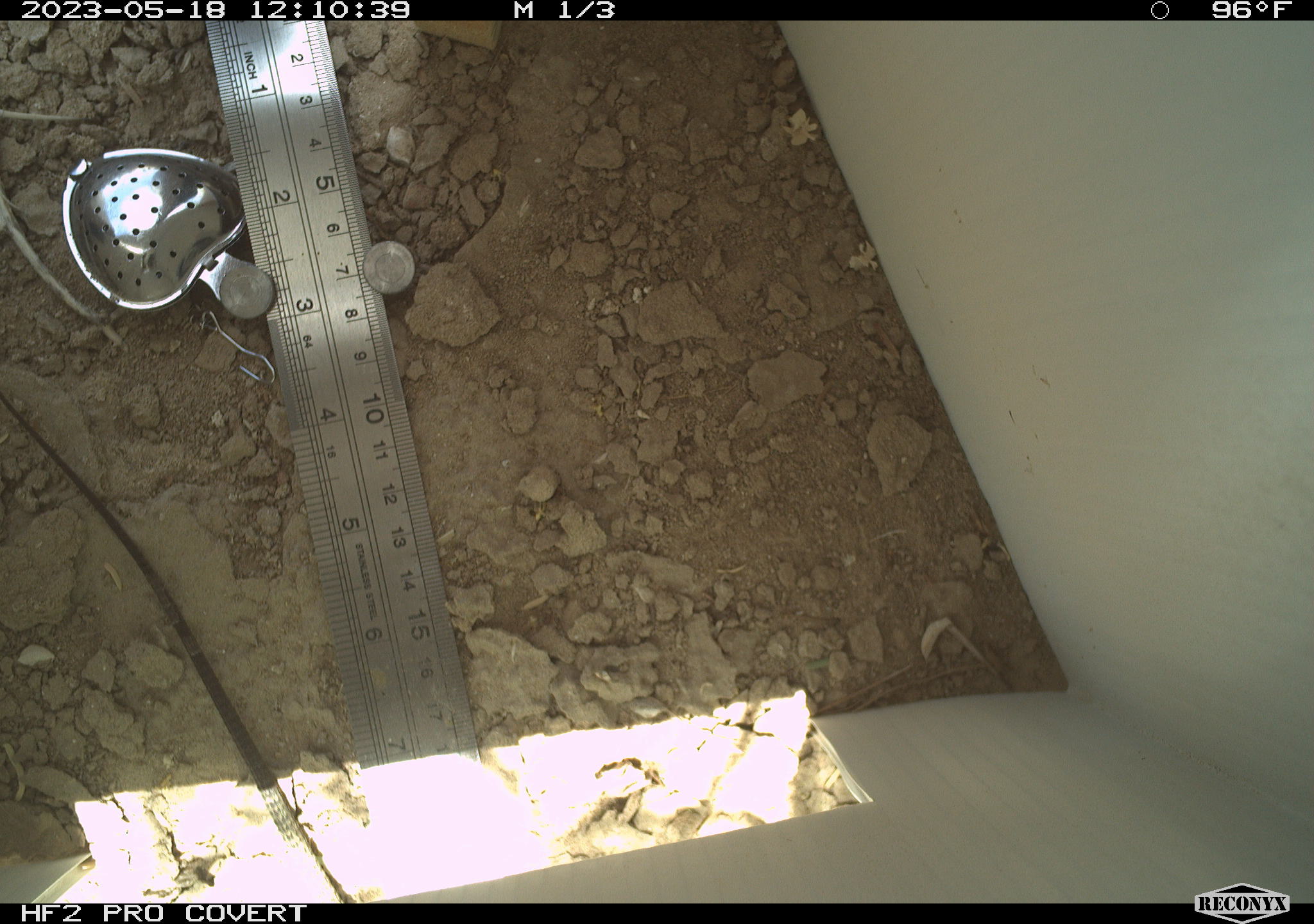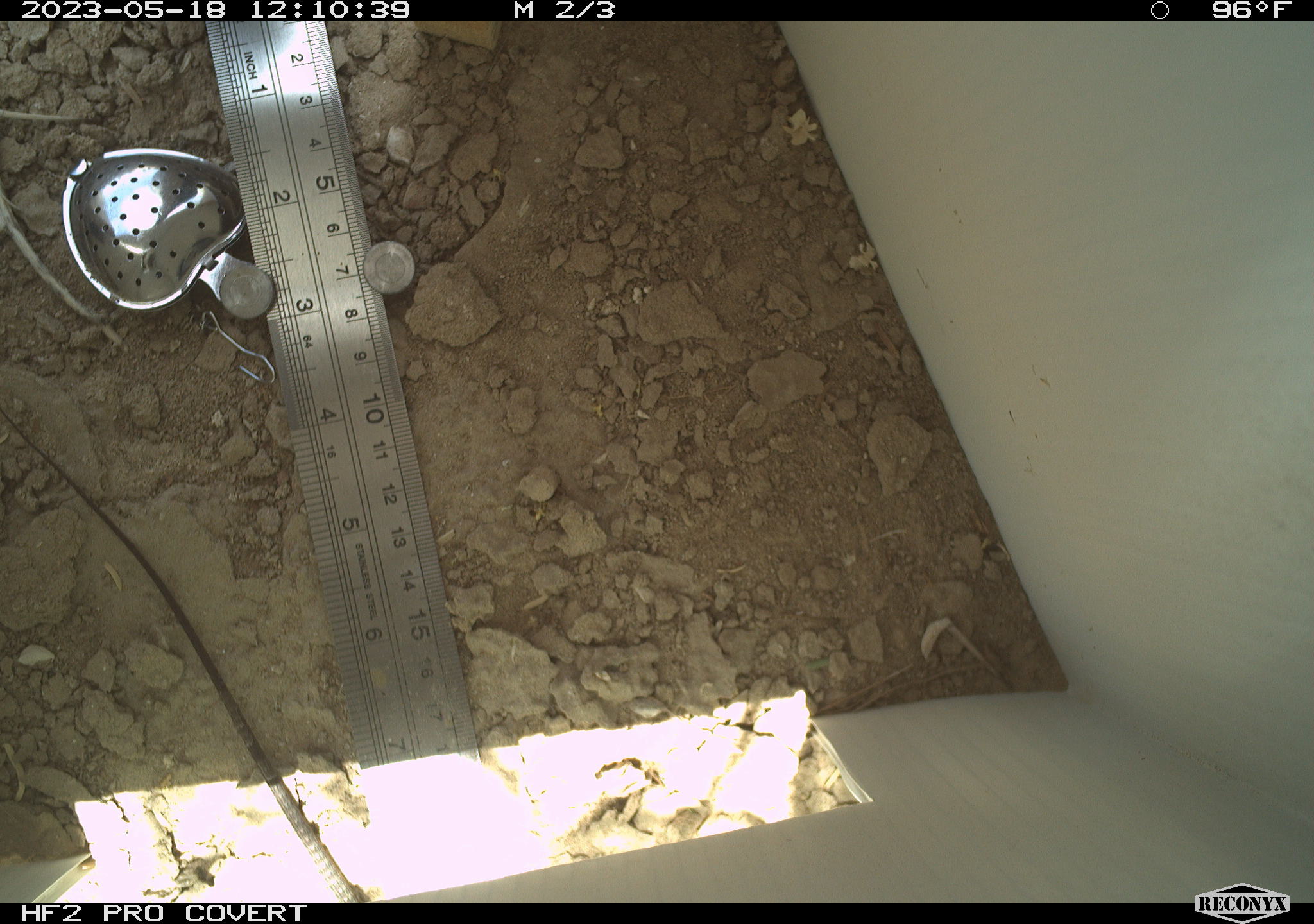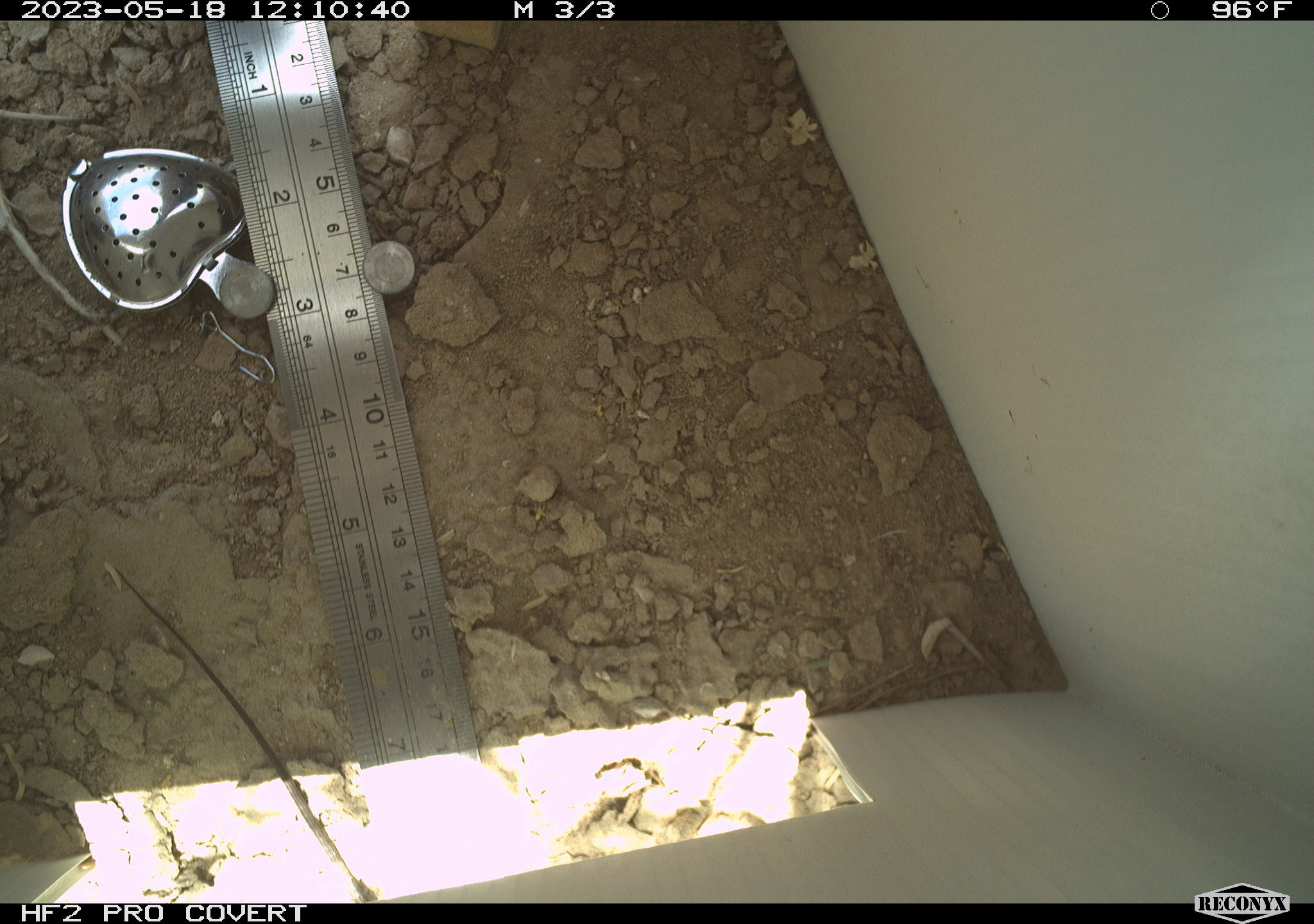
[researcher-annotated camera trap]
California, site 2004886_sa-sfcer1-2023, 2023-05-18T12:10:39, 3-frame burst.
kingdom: Animalia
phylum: Chordata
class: Reptilia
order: Squamata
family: Teiidae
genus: Aspidoscelis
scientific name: Aspidoscelis tigris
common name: western whiptail